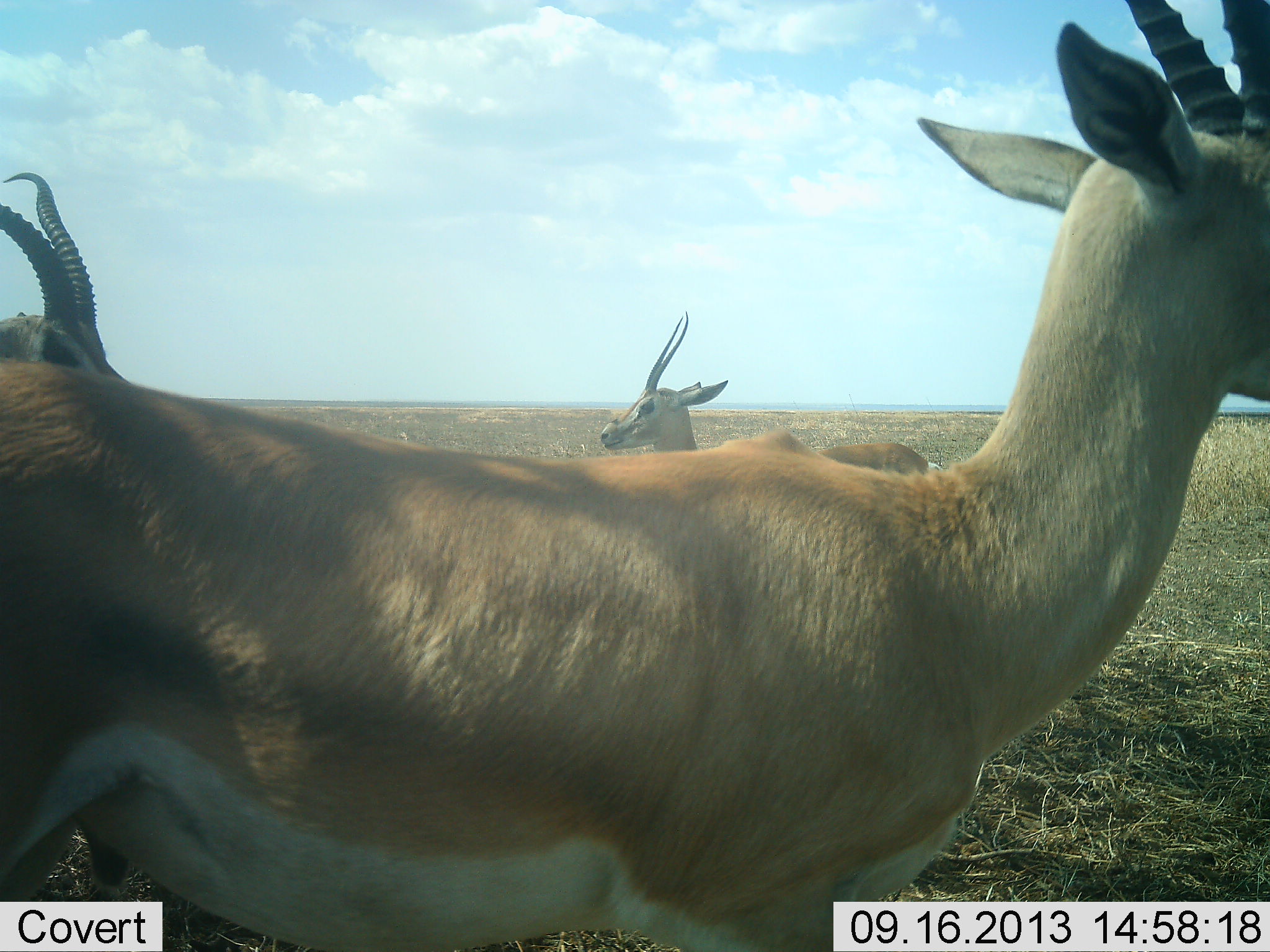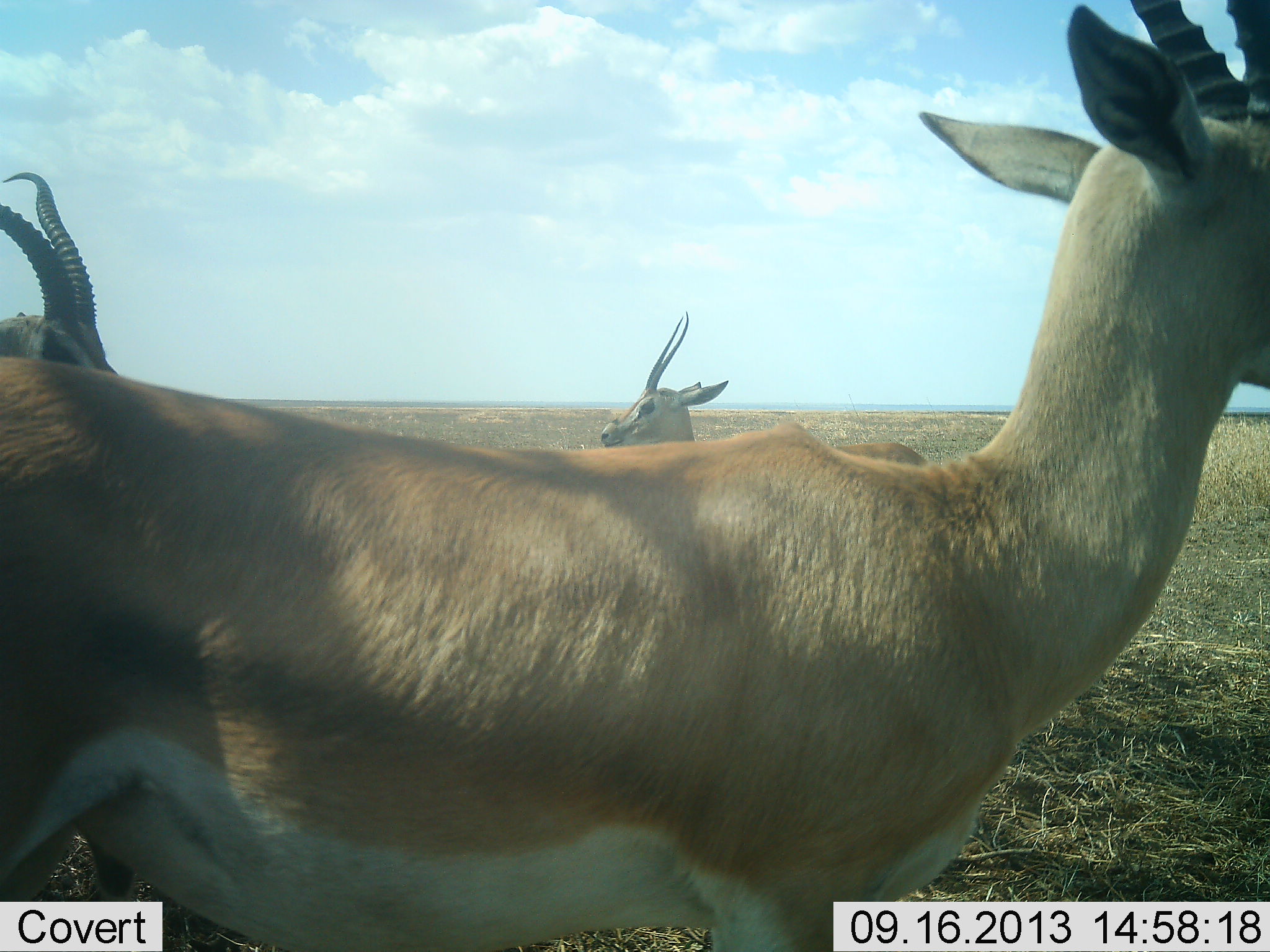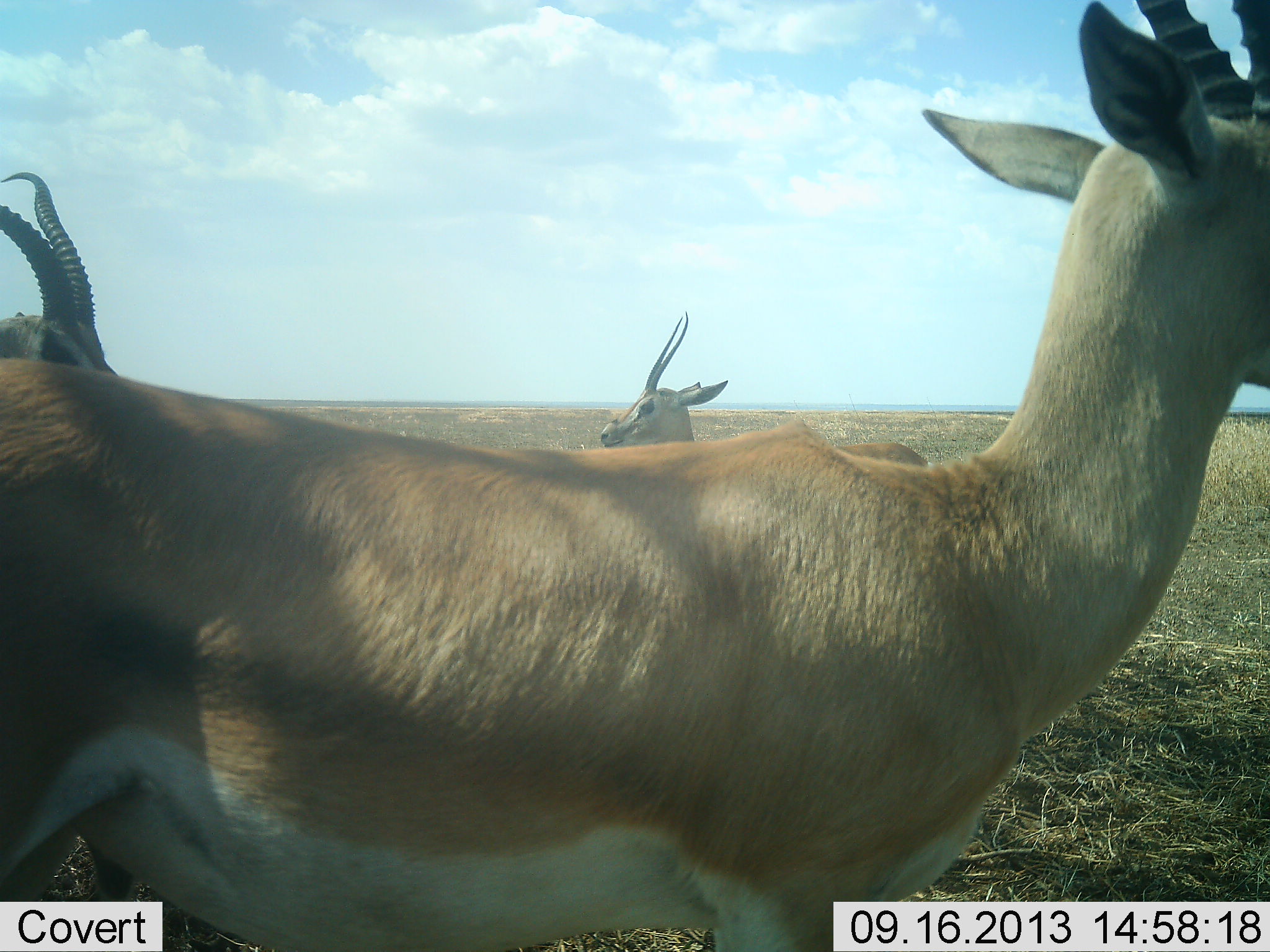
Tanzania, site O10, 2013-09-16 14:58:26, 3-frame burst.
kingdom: Animalia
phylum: Chordata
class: Mammalia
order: Artiodactyla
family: Bovidae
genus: Nanger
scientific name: Nanger granti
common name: grant's gazelle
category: gazellegrants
Gazellegrants (grant's gazelle) (Nanger granti), count 3. Behavior (volunteer vote fractions): standing 100%, resting 5%, moving 0%, interacting 0%. Young present (vote fraction): 5%. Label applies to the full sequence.